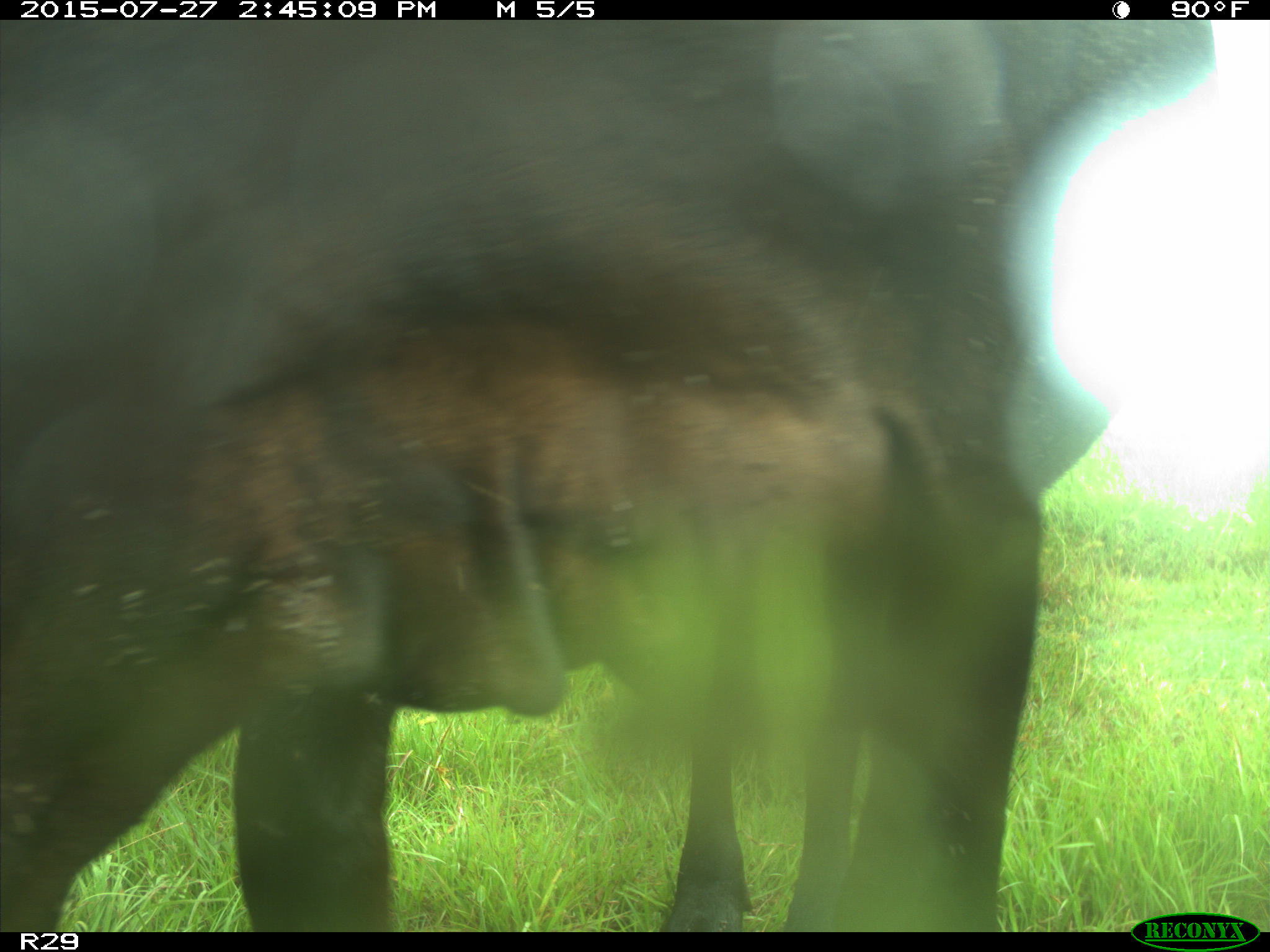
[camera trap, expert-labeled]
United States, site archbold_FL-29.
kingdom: Animalia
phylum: Chordata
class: Mammalia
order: Artiodactyla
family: Bovidae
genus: Bos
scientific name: Bos taurus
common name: domestic cow